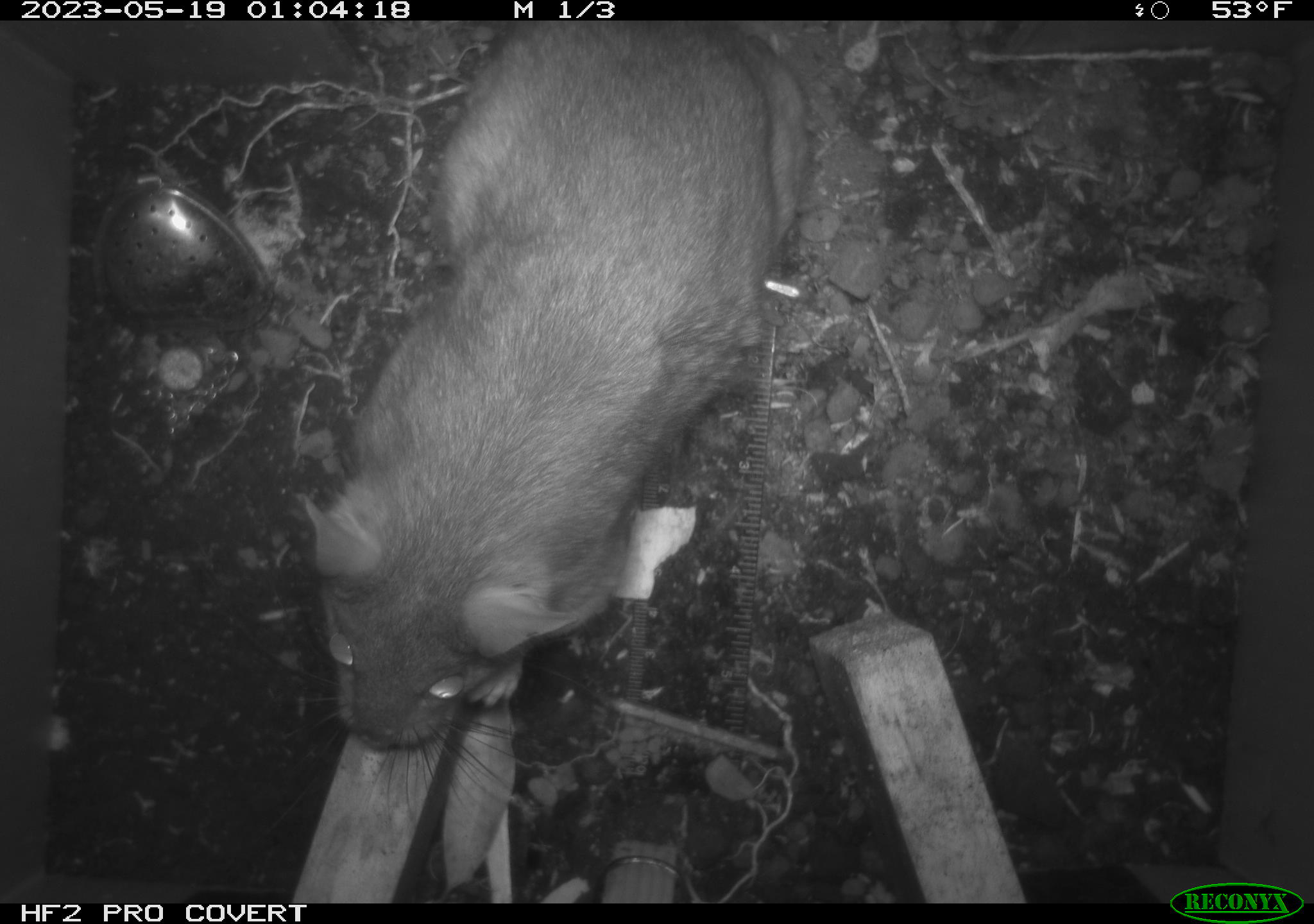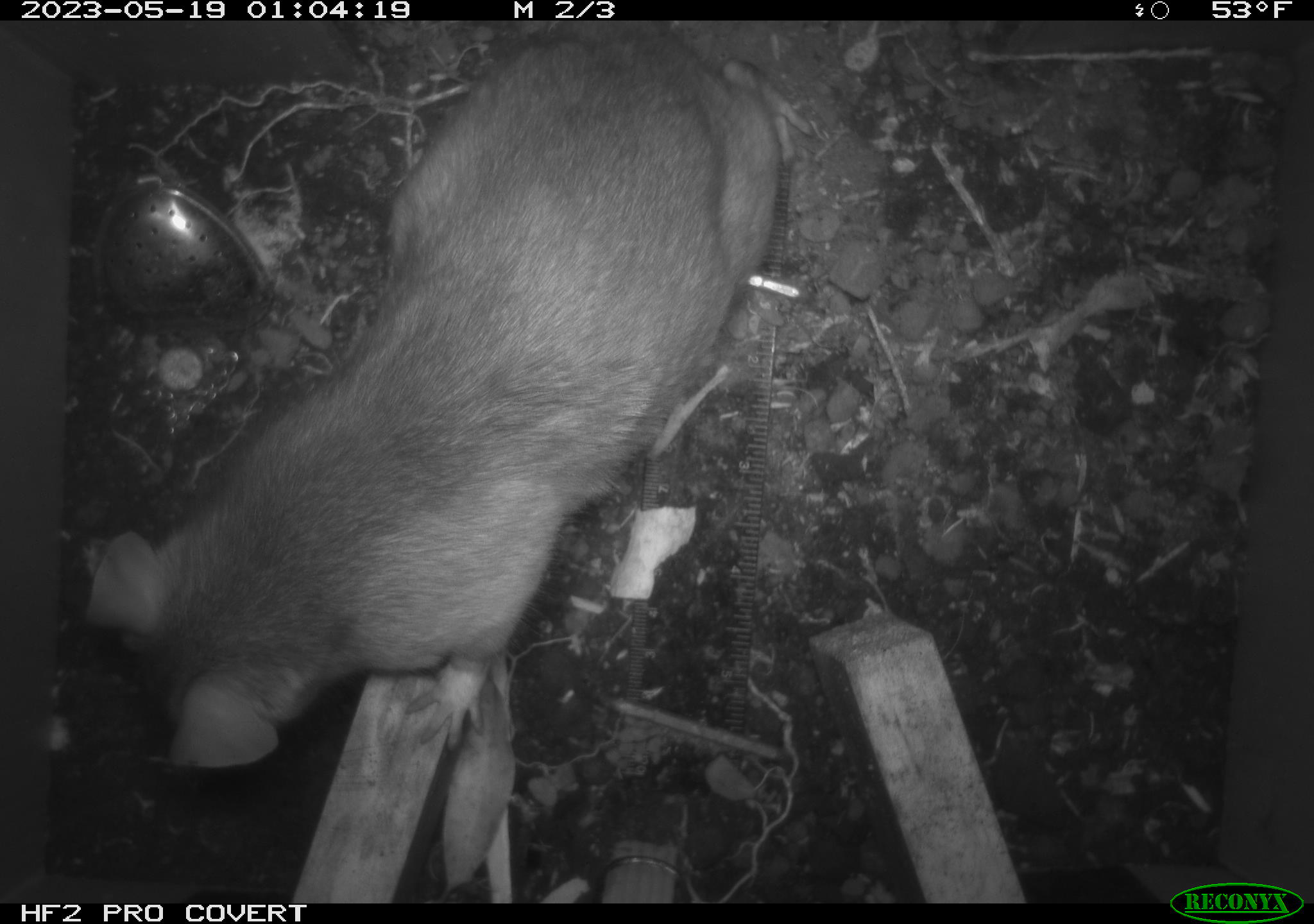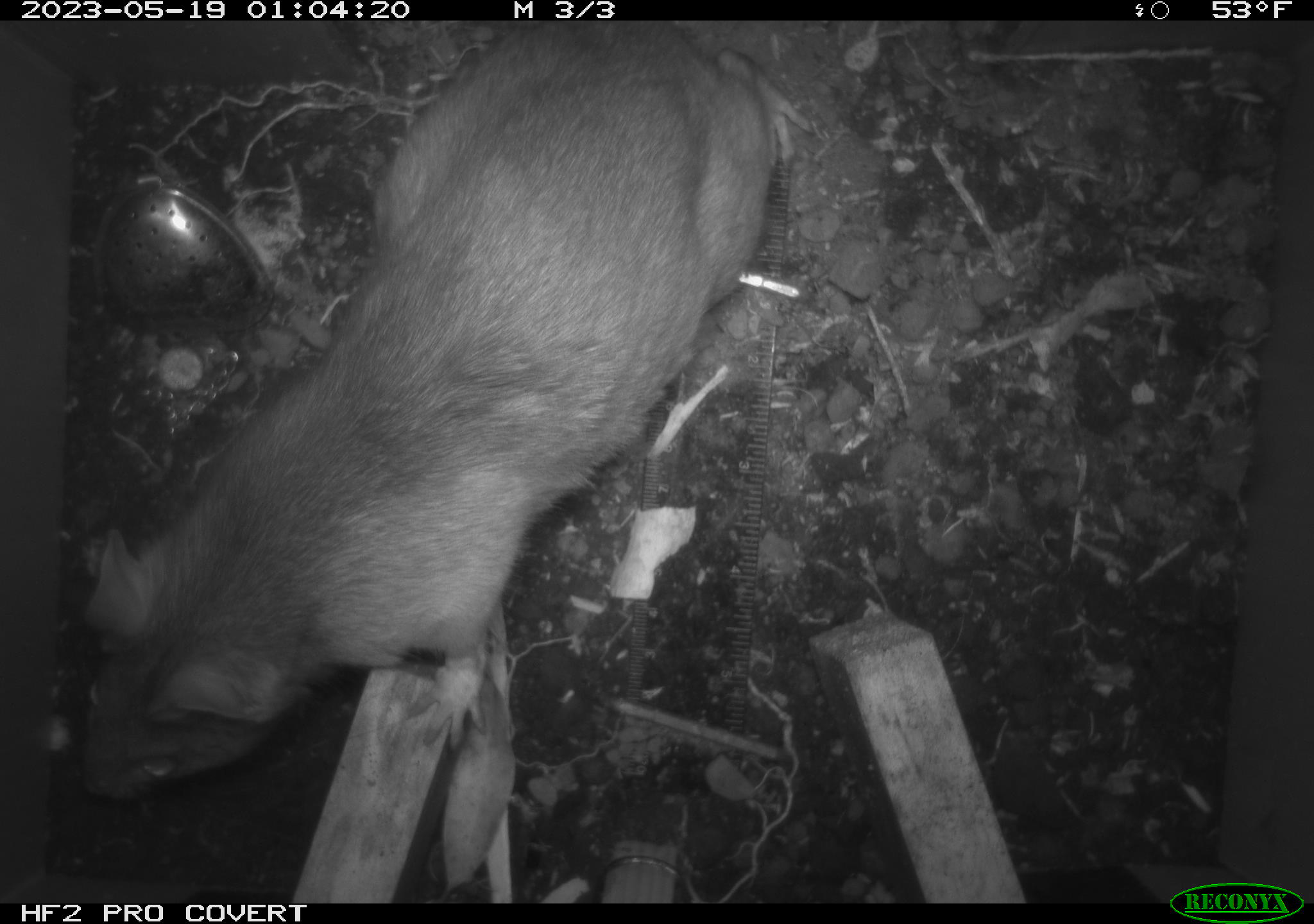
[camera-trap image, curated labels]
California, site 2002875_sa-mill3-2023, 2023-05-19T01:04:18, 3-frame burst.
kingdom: Animalia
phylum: Chordata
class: Mammalia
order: Rodentia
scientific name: Rodentia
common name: mouse species